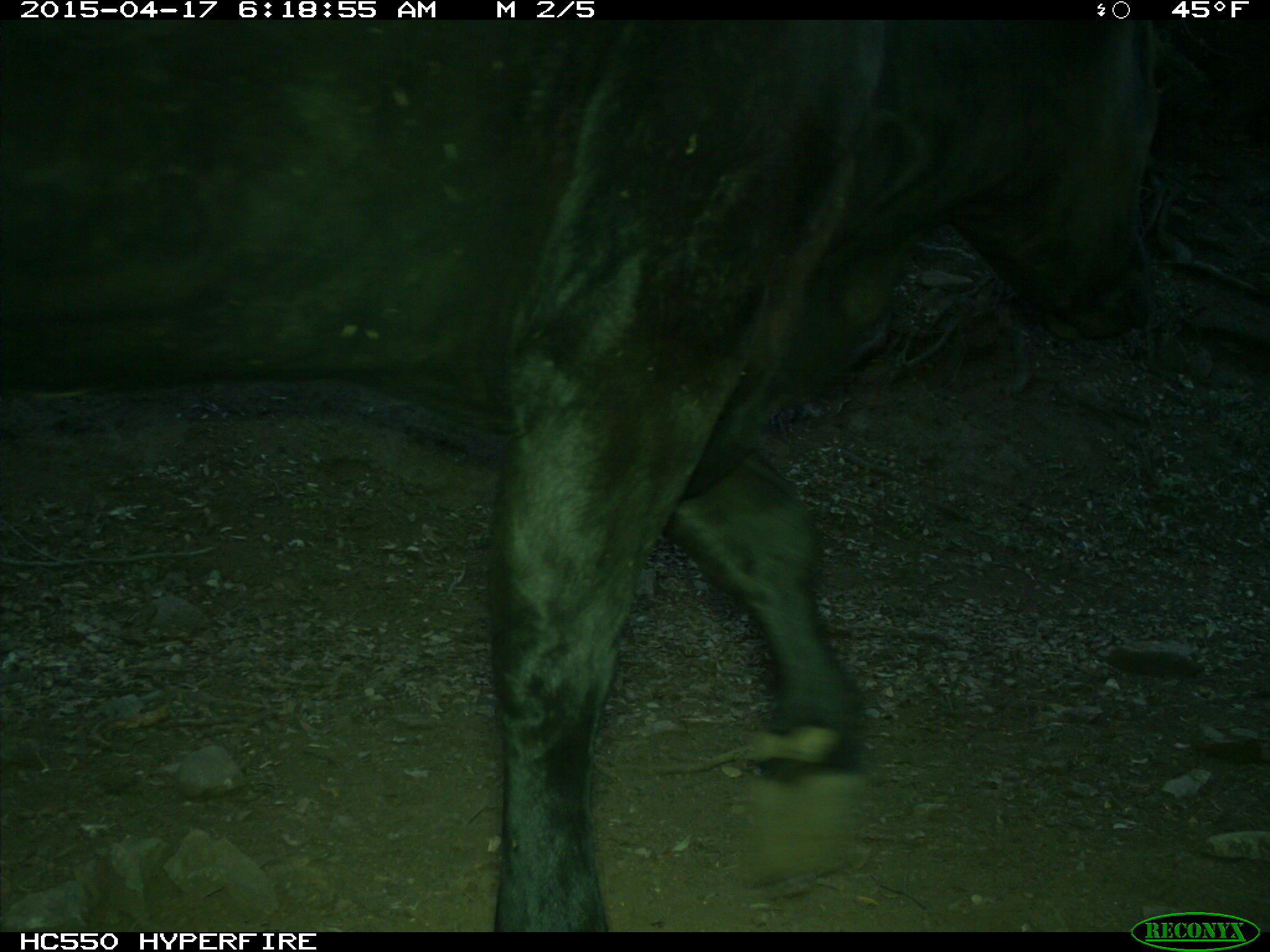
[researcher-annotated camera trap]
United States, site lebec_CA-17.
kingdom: Animalia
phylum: Chordata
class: Mammalia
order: Artiodactyla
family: Bovidae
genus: Bos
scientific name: Bos taurus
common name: domestic cow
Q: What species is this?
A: Bos taurus (domestic cow).